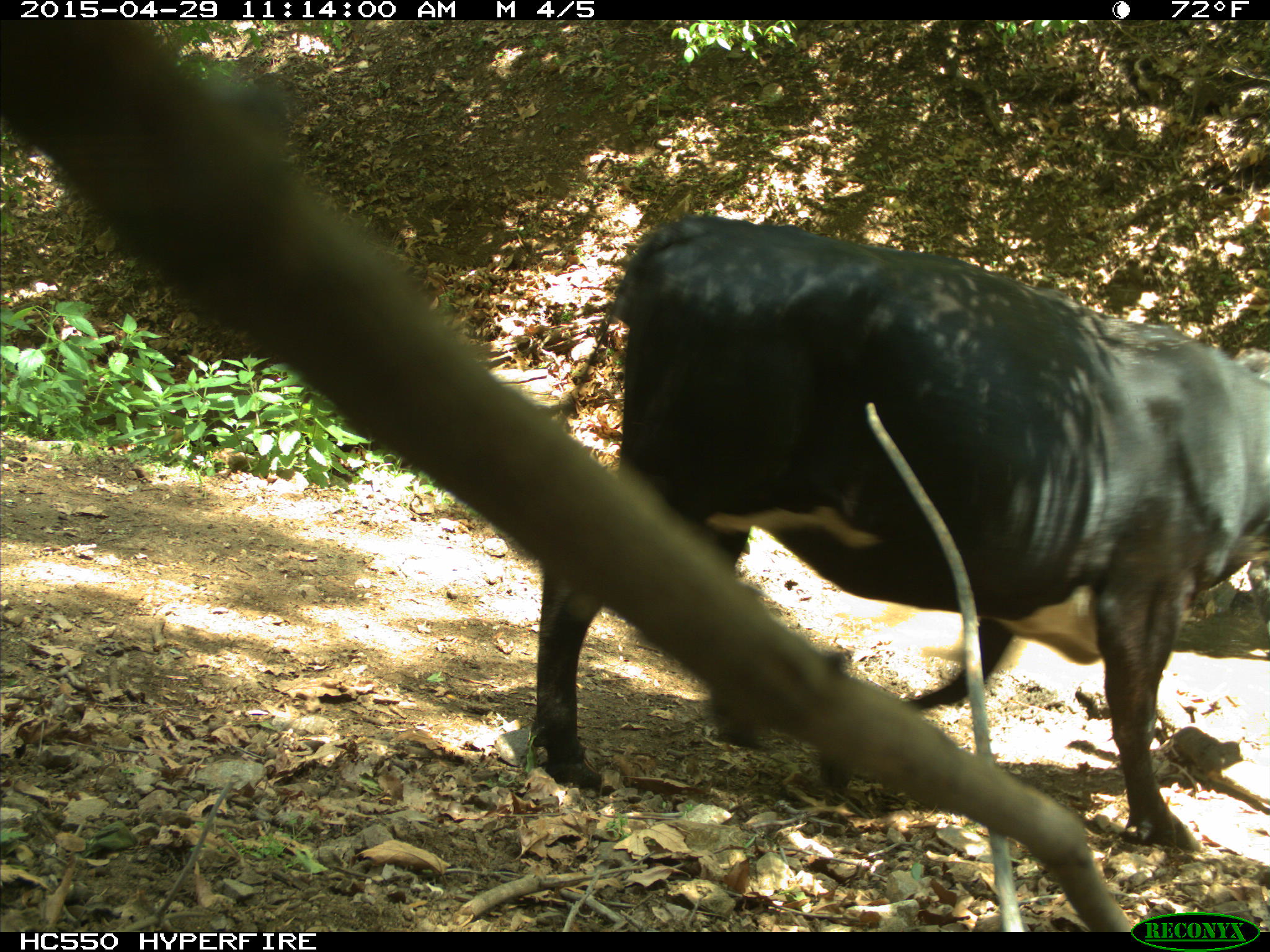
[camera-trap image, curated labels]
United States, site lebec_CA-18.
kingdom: Animalia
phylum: Chordata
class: Mammalia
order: Artiodactyla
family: Bovidae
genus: Bos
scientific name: Bos taurus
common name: domestic cow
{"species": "Bos taurus (domestic cow)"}